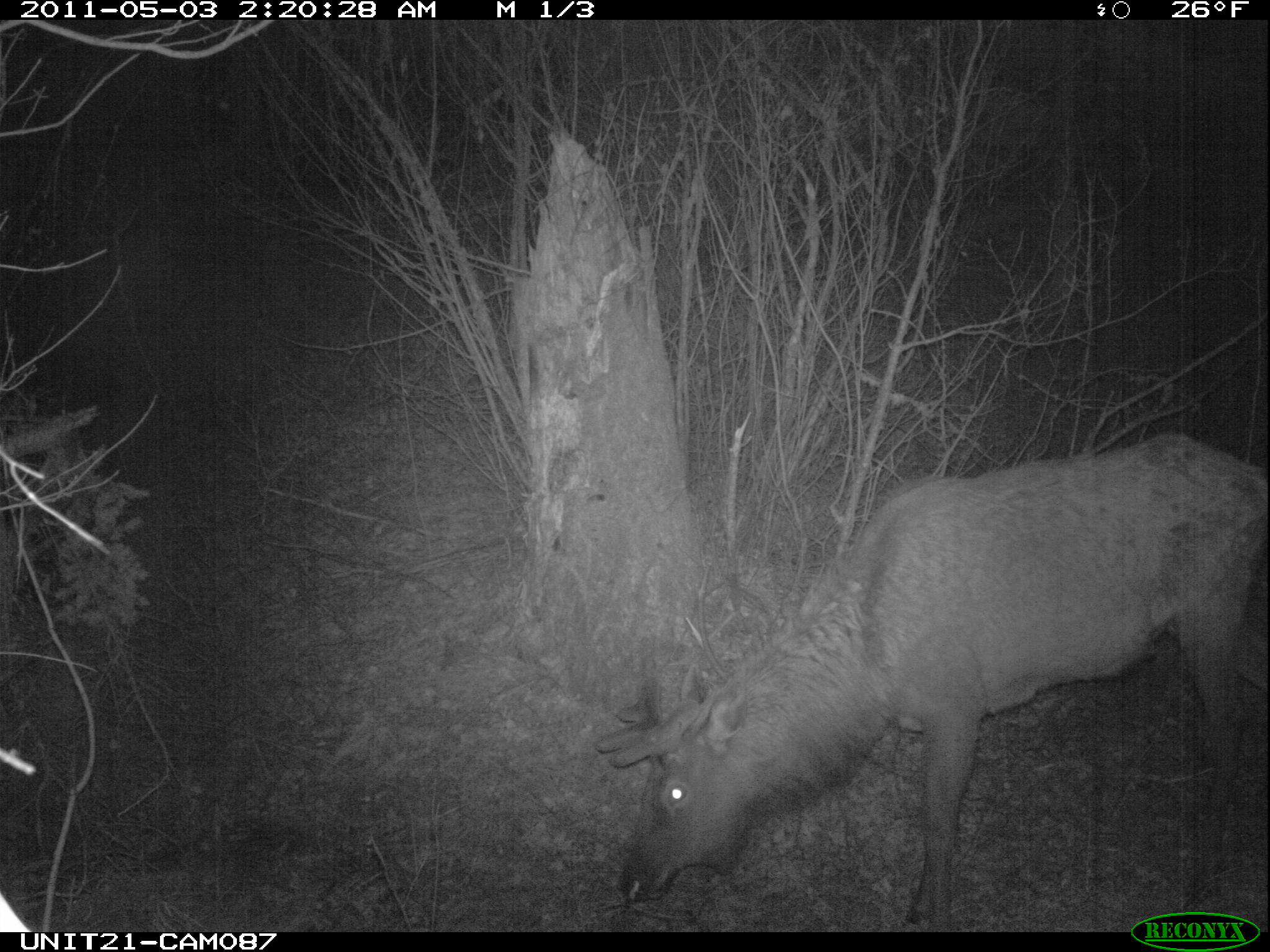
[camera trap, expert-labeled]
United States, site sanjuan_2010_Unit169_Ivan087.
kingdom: Animalia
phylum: Chordata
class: Mammalia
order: Artiodactyla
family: Cervidae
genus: Cervus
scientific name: Cervus elaphus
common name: red deer